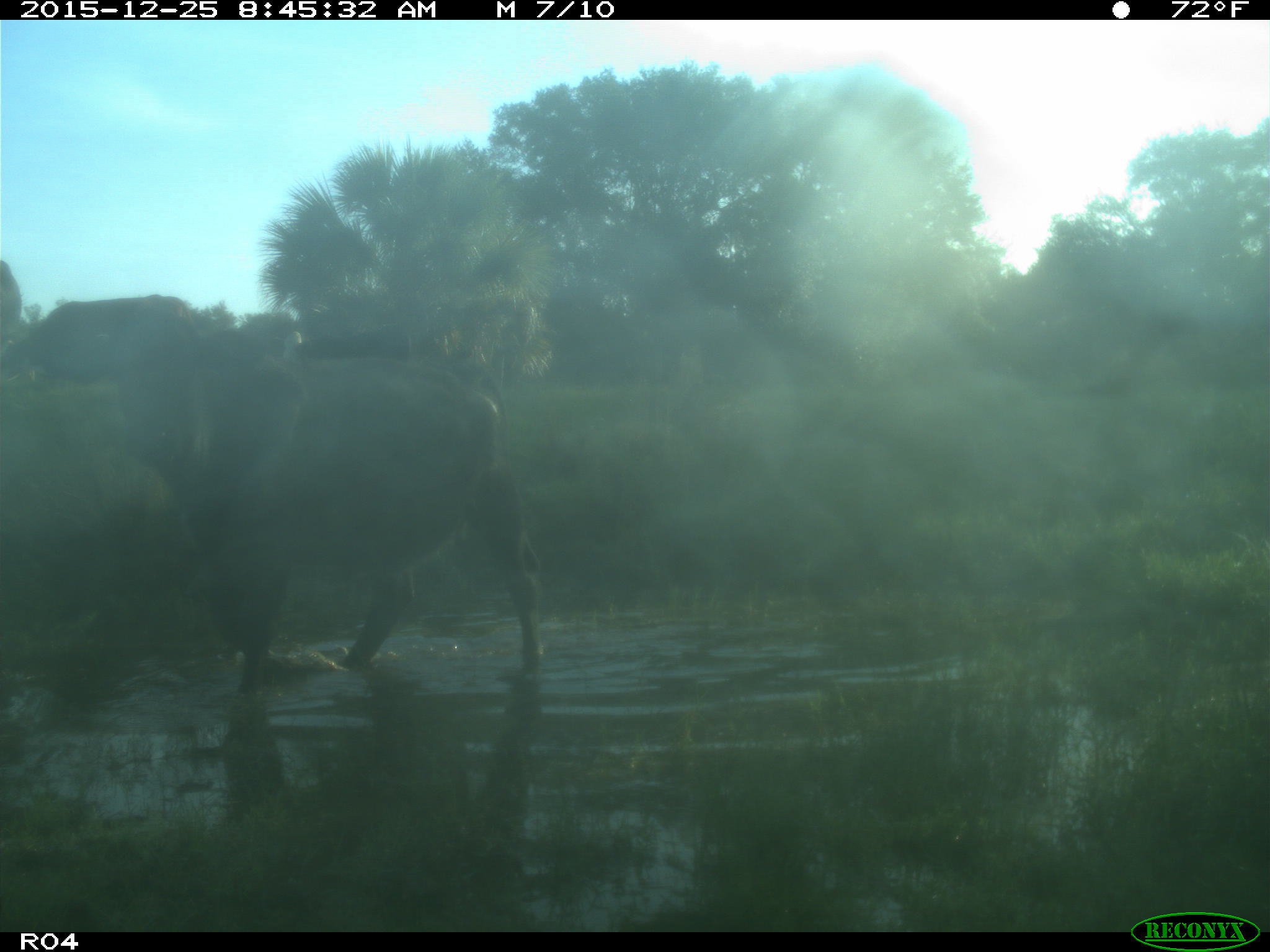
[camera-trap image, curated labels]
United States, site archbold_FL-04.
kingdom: Animalia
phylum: Chordata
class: Mammalia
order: Artiodactyla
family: Bovidae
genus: Bos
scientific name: Bos taurus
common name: domestic cow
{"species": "Bos taurus (domestic cow)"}